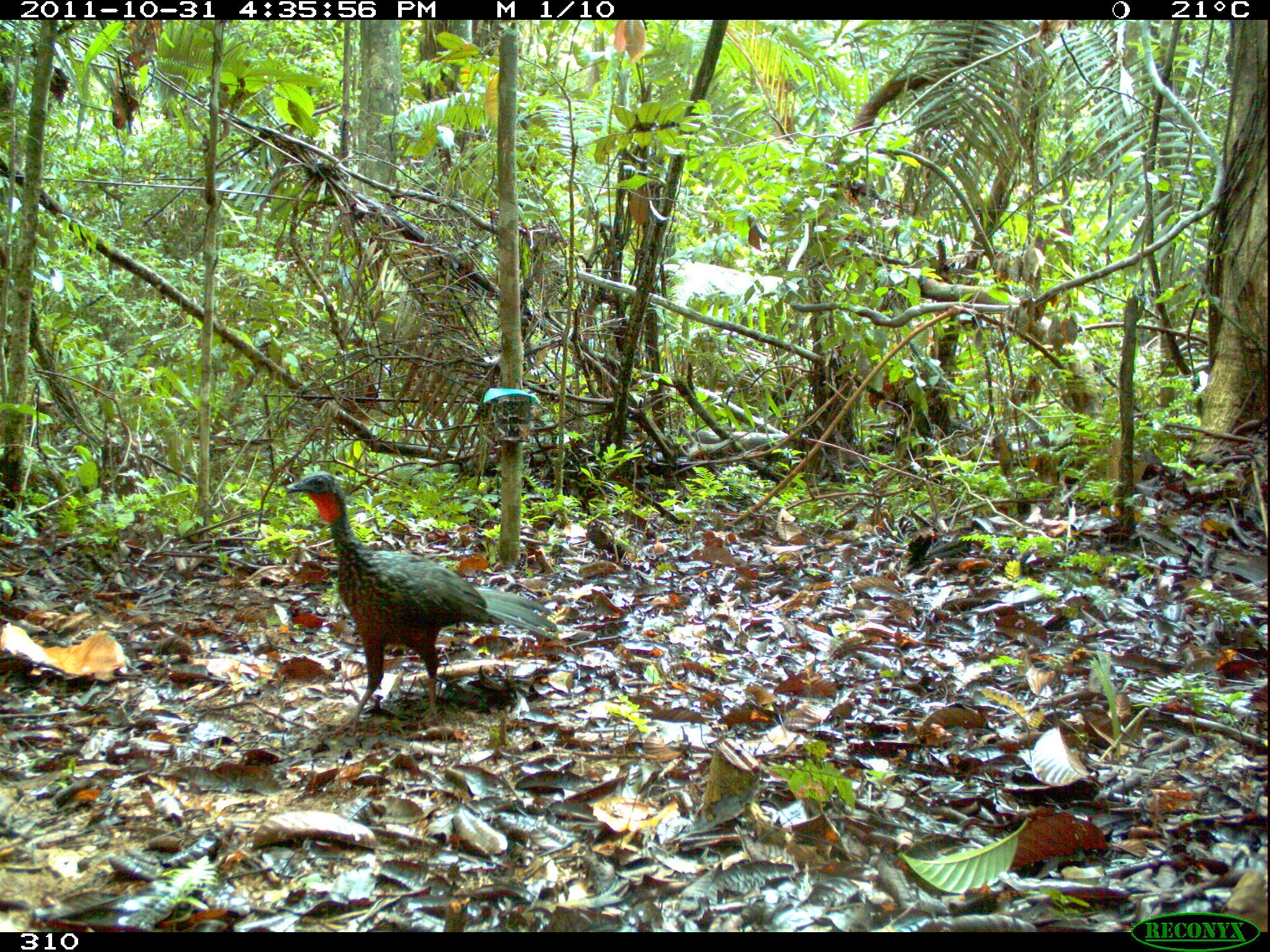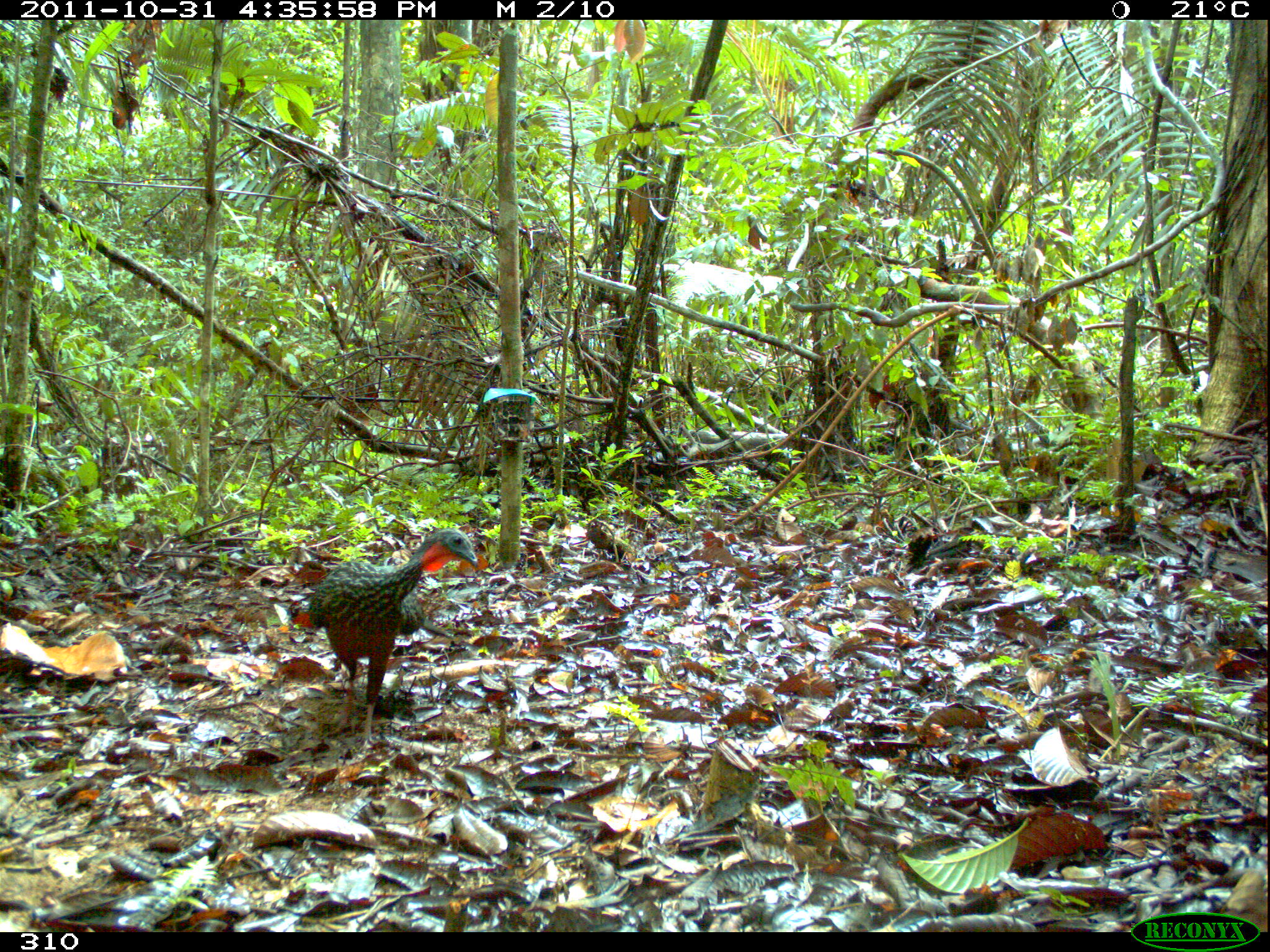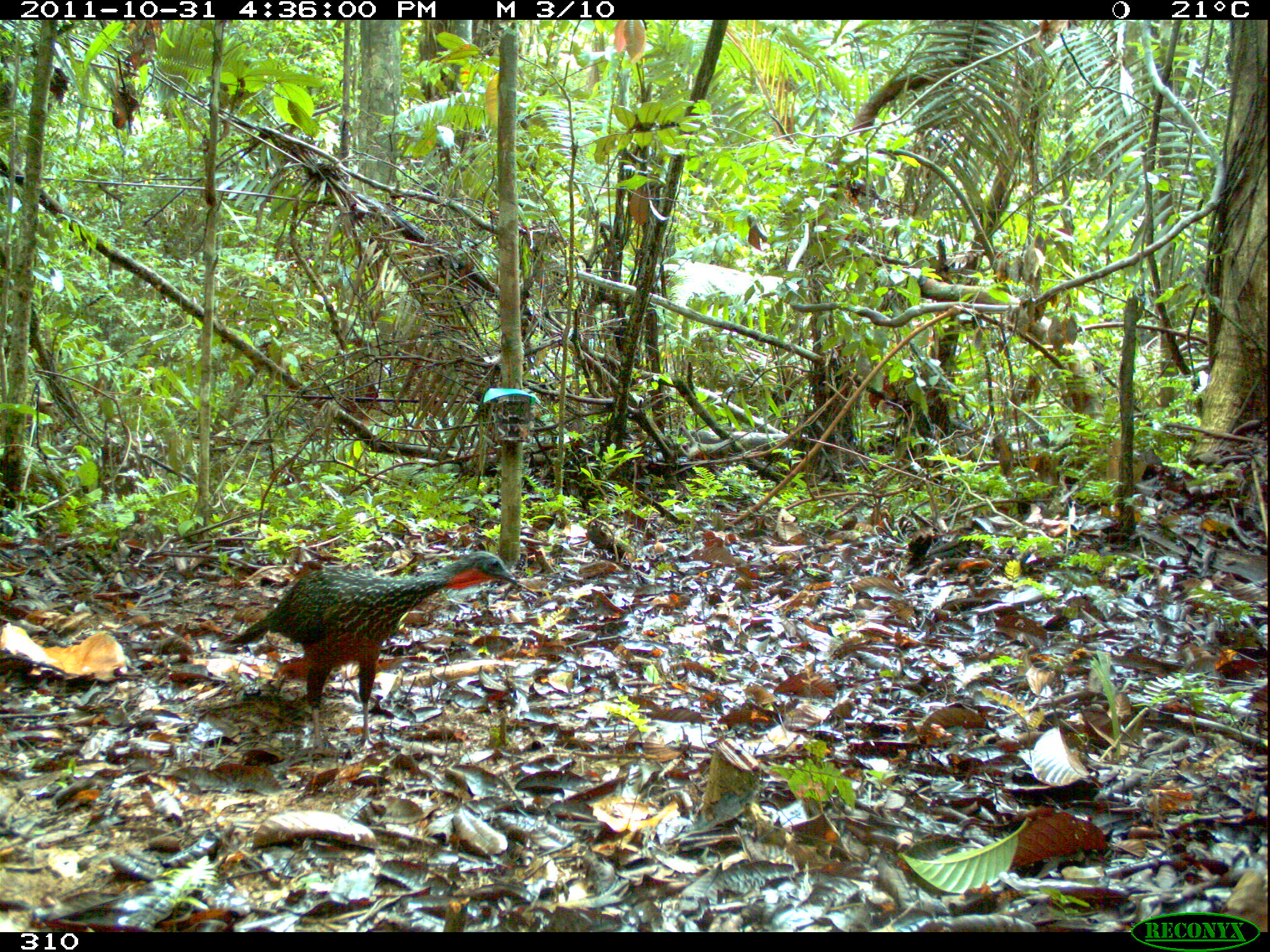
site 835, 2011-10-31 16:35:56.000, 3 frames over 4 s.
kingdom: Animalia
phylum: Chordata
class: Aves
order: Galliformes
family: Cracidae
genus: Penelope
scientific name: Penelope jacquacu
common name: spix's guan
Penelope jacquacu (spix's guan).